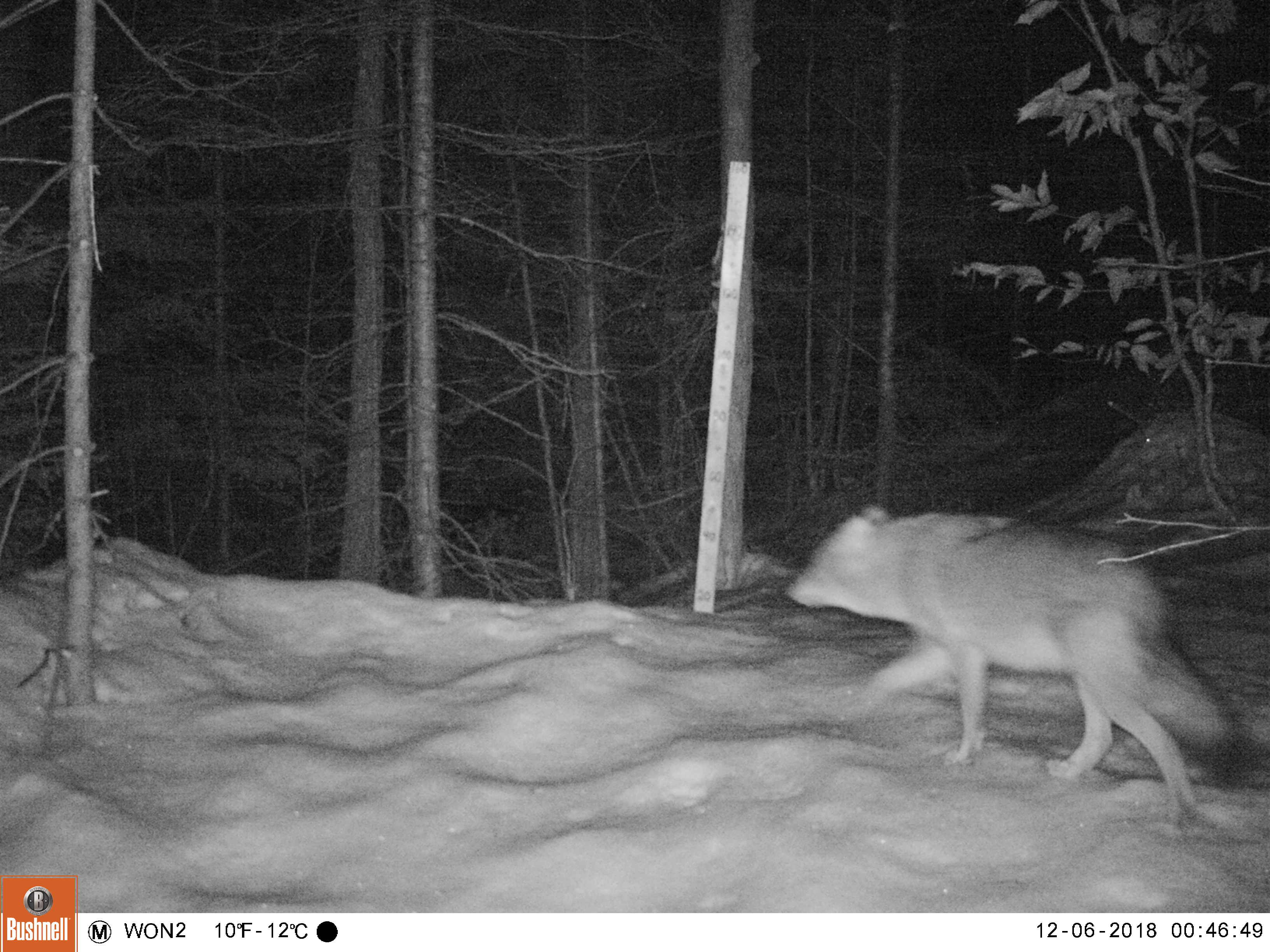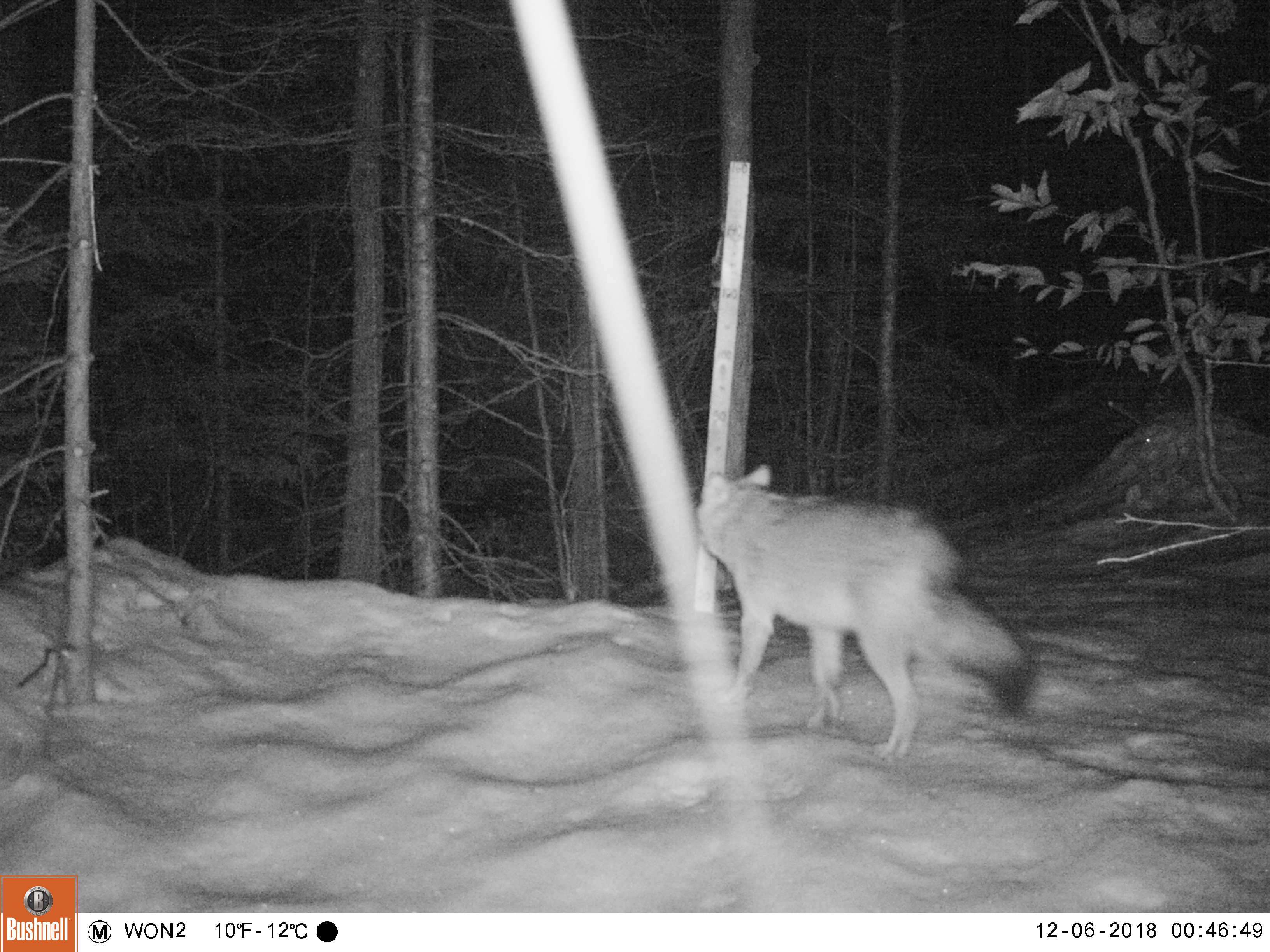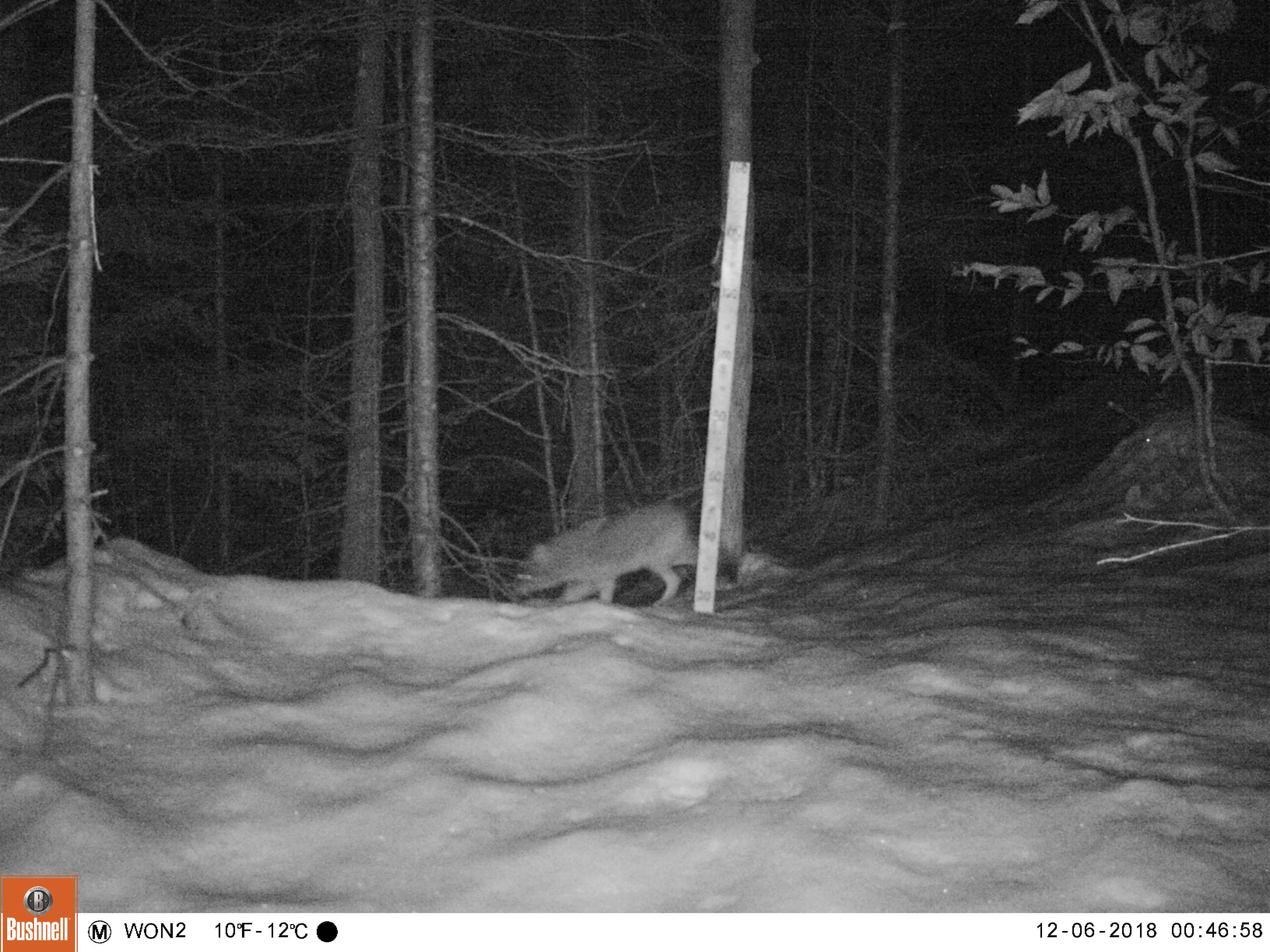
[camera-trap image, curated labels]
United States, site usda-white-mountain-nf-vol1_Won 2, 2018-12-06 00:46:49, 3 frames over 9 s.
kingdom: Animalia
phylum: Chordata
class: Mammalia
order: Carnivora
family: Canidae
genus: Canis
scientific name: Canis latrans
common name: coyote